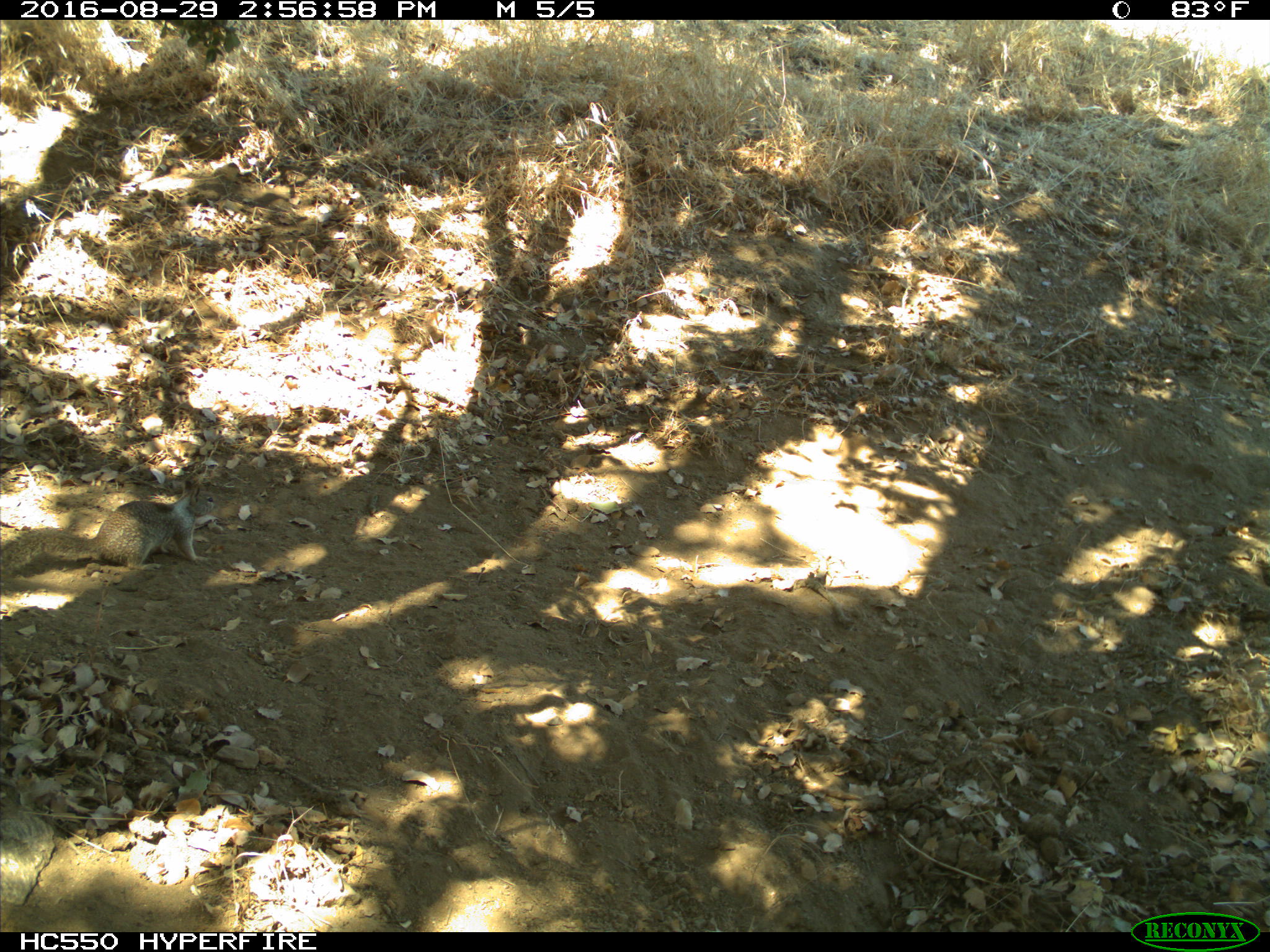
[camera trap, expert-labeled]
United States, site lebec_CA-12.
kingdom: Animalia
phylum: Chordata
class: Mammalia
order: Rodentia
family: Sciuridae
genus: Otospermophilus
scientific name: Otospermophilus beecheyi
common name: california ground squirrel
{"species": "Otospermophilus beecheyi (california ground squirrel)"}